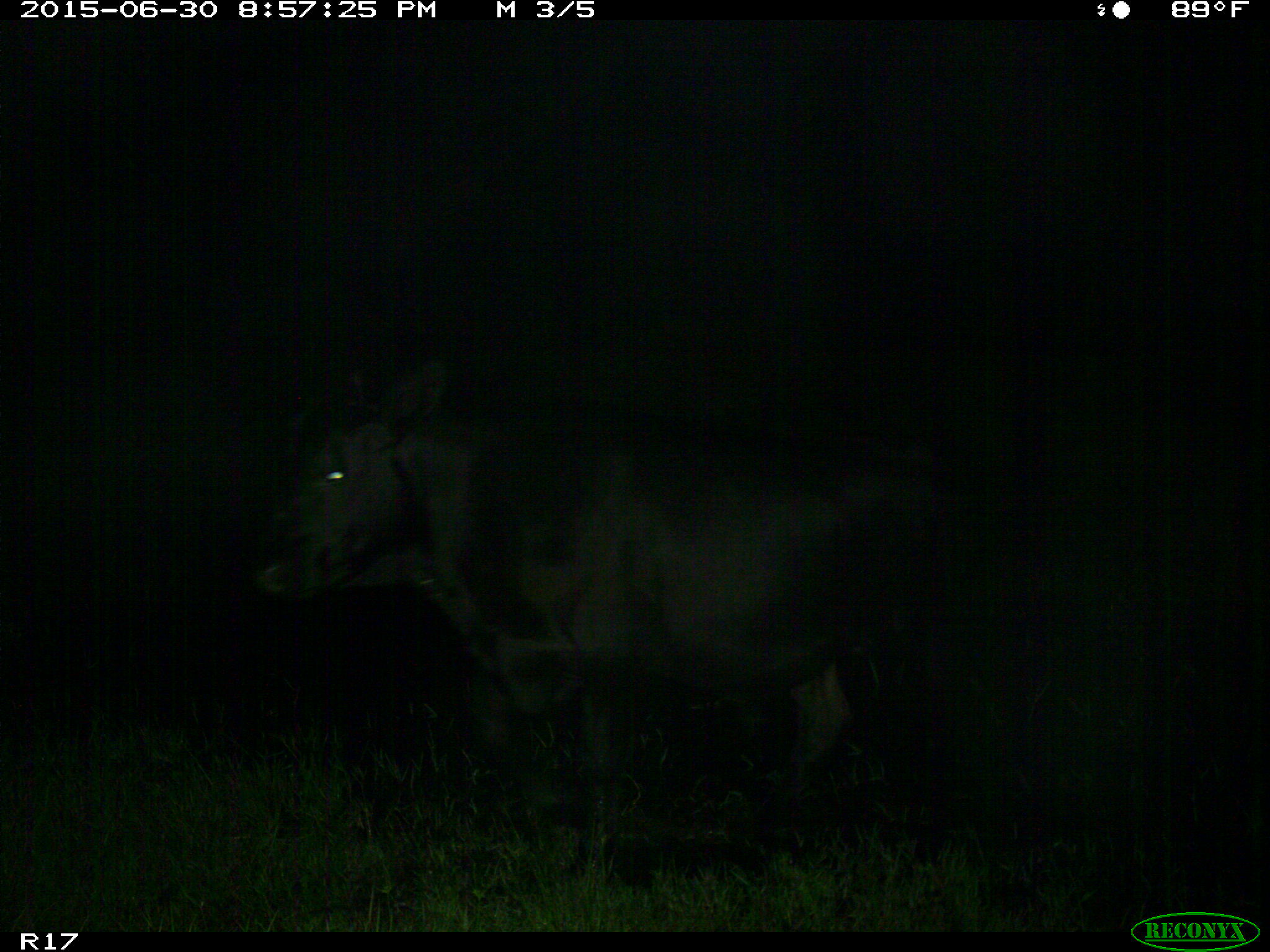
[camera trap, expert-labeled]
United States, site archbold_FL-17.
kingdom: Animalia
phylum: Chordata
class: Mammalia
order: Artiodactyla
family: Bovidae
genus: Bos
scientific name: Bos taurus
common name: domestic cow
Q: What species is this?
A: Bos taurus (domestic cow).